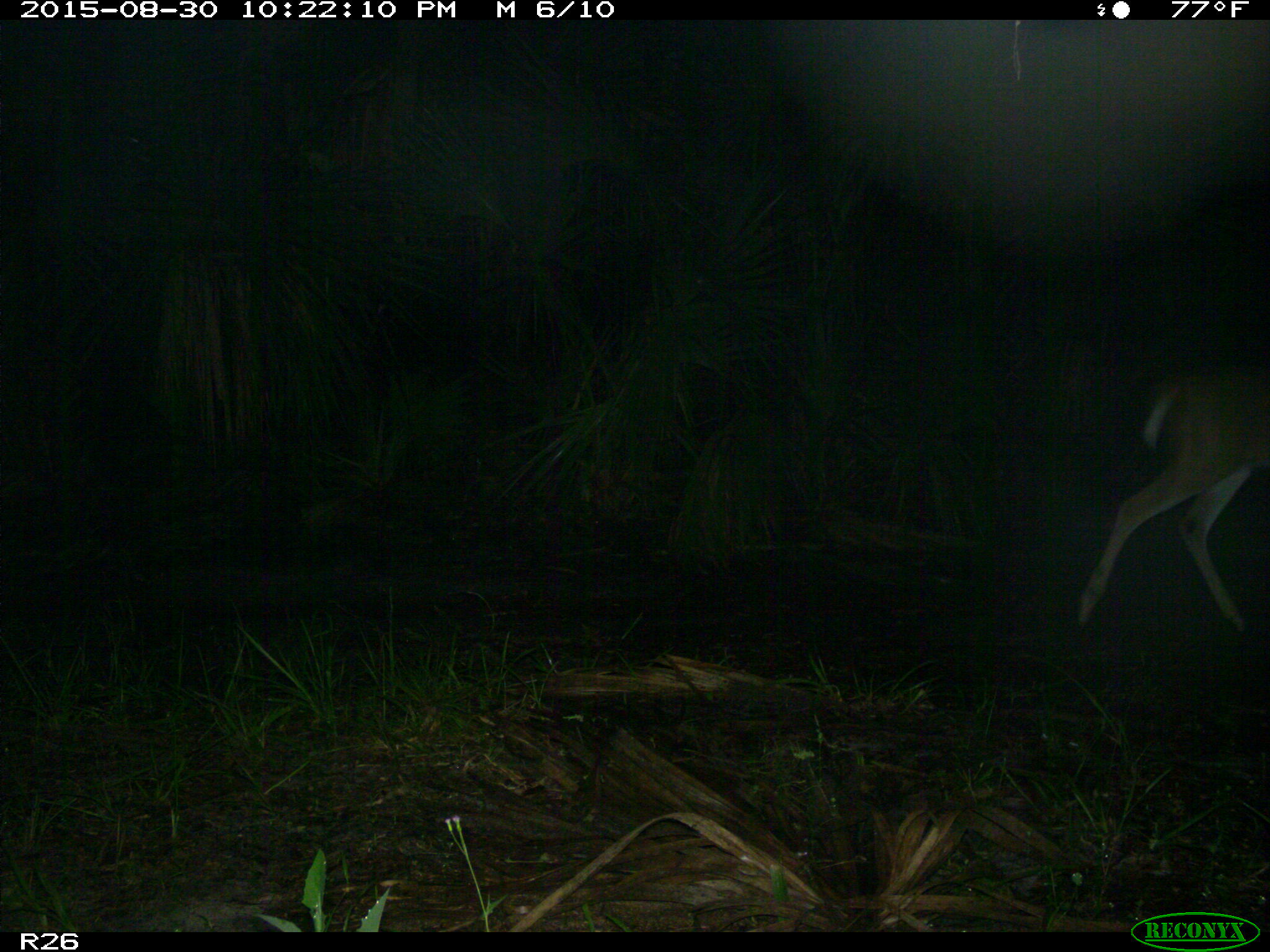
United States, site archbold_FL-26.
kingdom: Animalia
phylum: Chordata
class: Mammalia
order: Artiodactyla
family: Cervidae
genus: Odocoileus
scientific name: Odocoileus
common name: deer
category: unidentified deer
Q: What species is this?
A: Unidentified deer (deer) (Odocoileus).